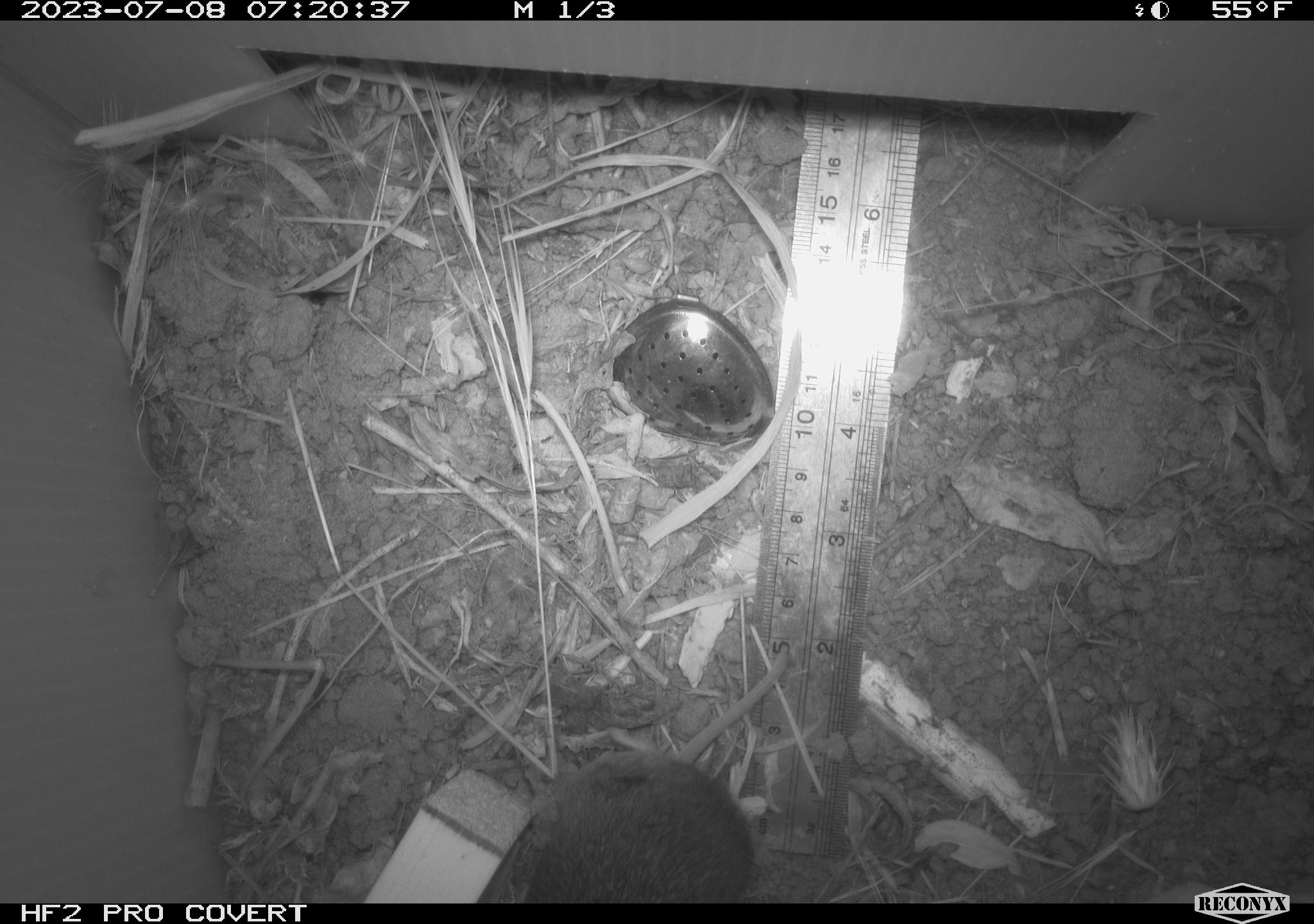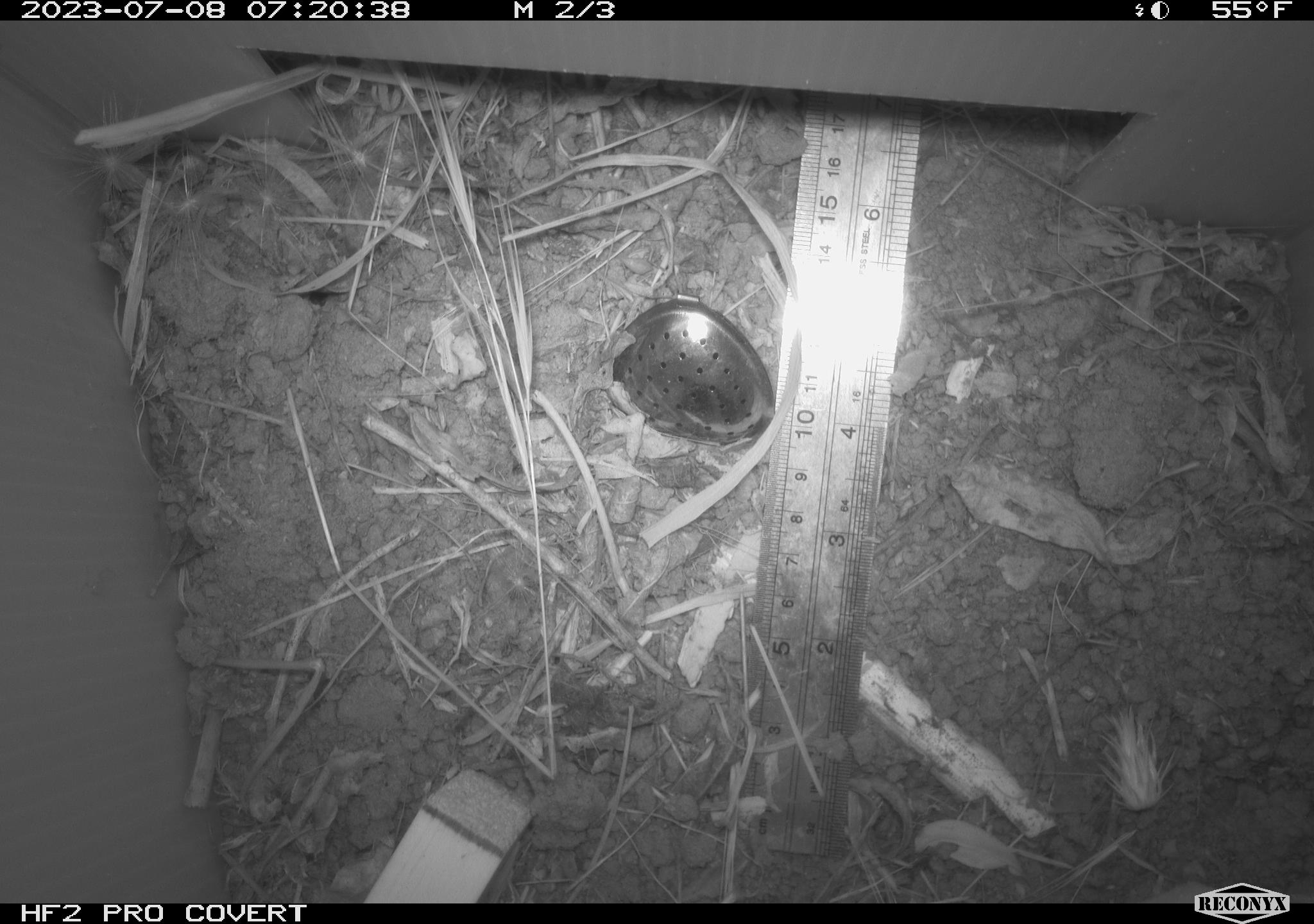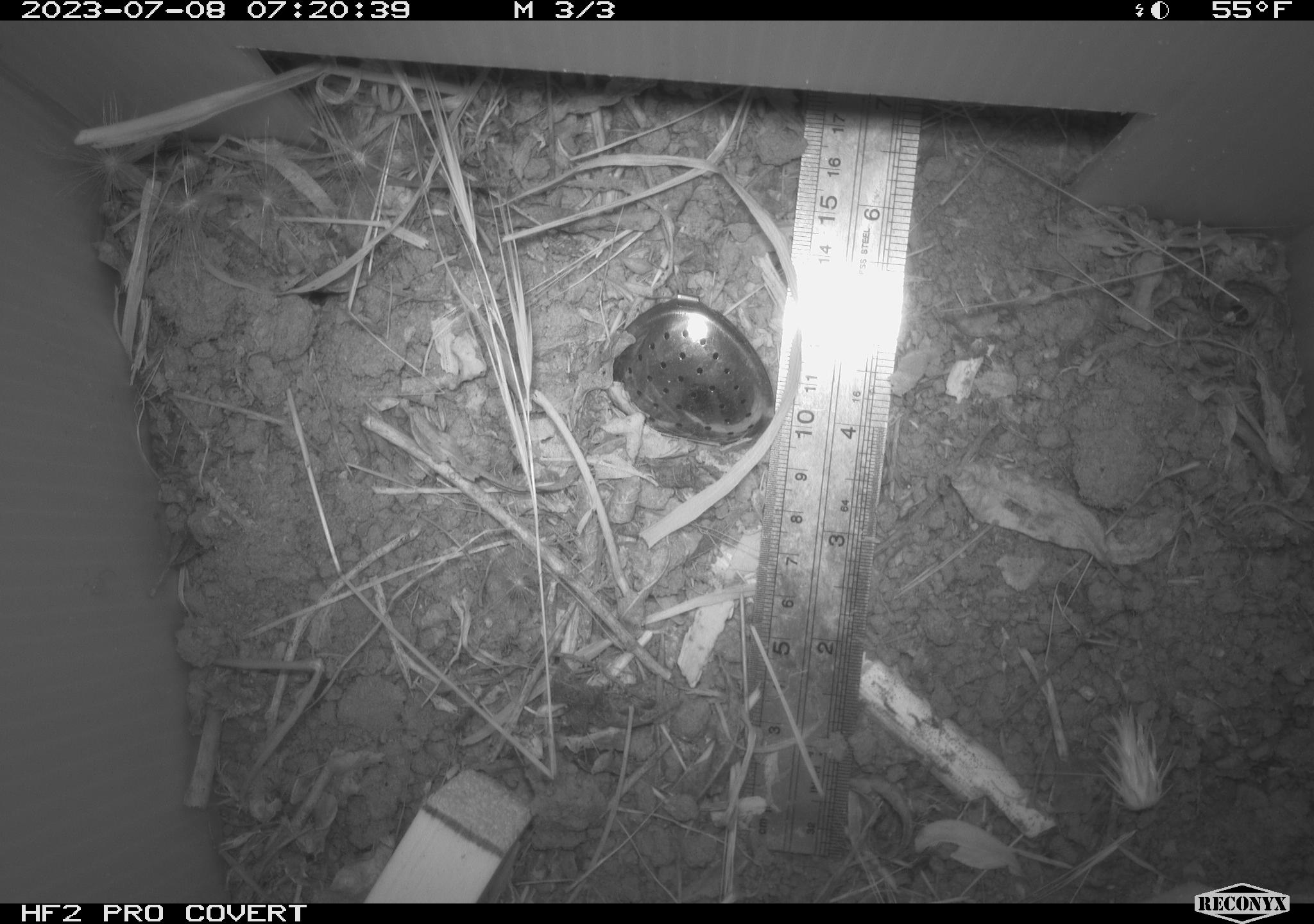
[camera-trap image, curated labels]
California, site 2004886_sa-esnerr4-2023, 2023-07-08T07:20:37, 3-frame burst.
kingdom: Animalia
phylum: Chordata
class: Mammalia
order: Rodentia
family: Cricetidae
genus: Microtus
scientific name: Microtus californicus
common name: california vole